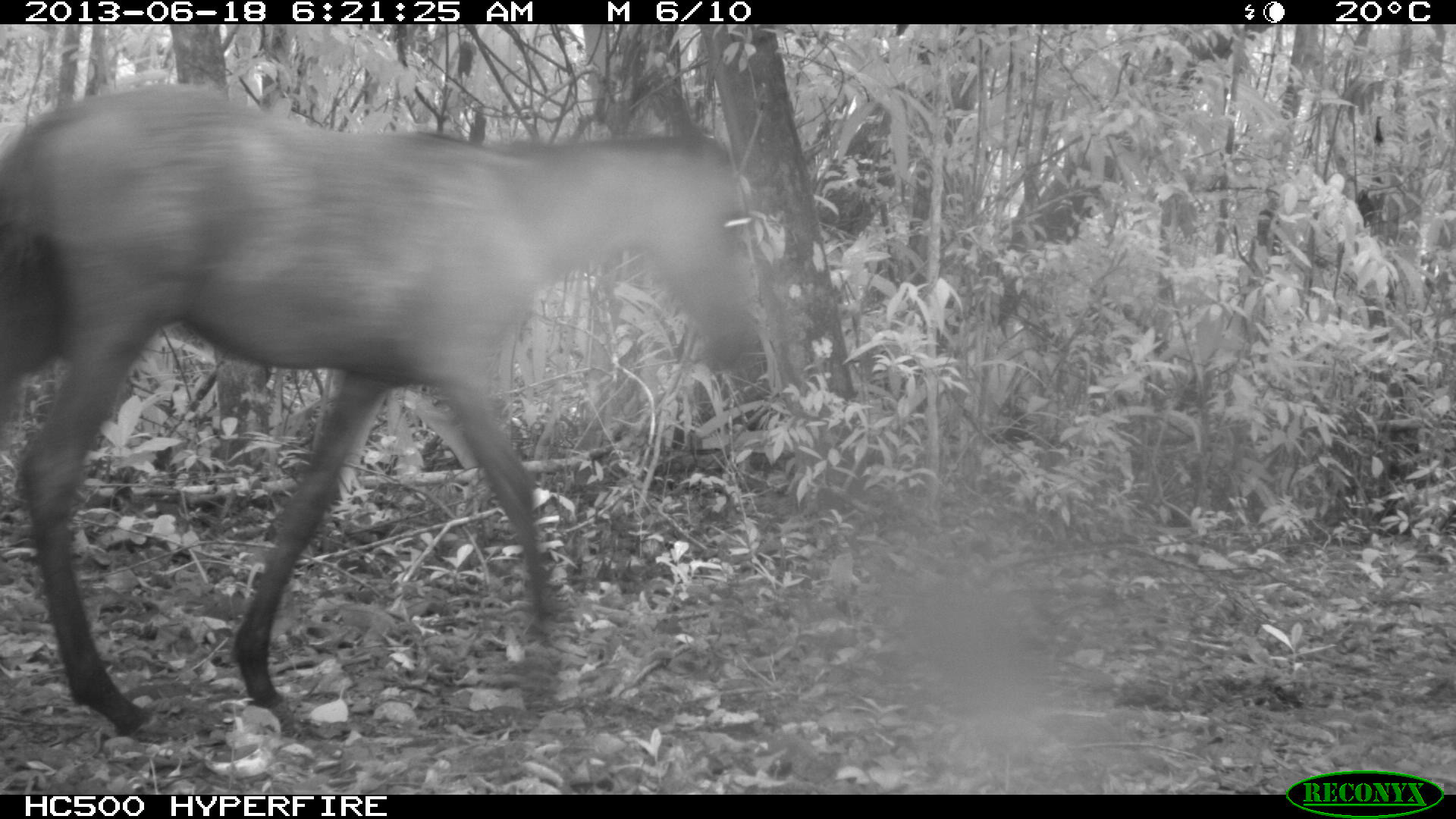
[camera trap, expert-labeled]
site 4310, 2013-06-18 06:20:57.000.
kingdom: Animalia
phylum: Chordata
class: Mammalia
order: Perissodactyla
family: Equidae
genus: Equus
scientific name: Equus ferus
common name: wild horse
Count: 3.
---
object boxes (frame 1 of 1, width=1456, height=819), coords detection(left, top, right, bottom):
equus ferus: detection(0, 79, 763, 736)